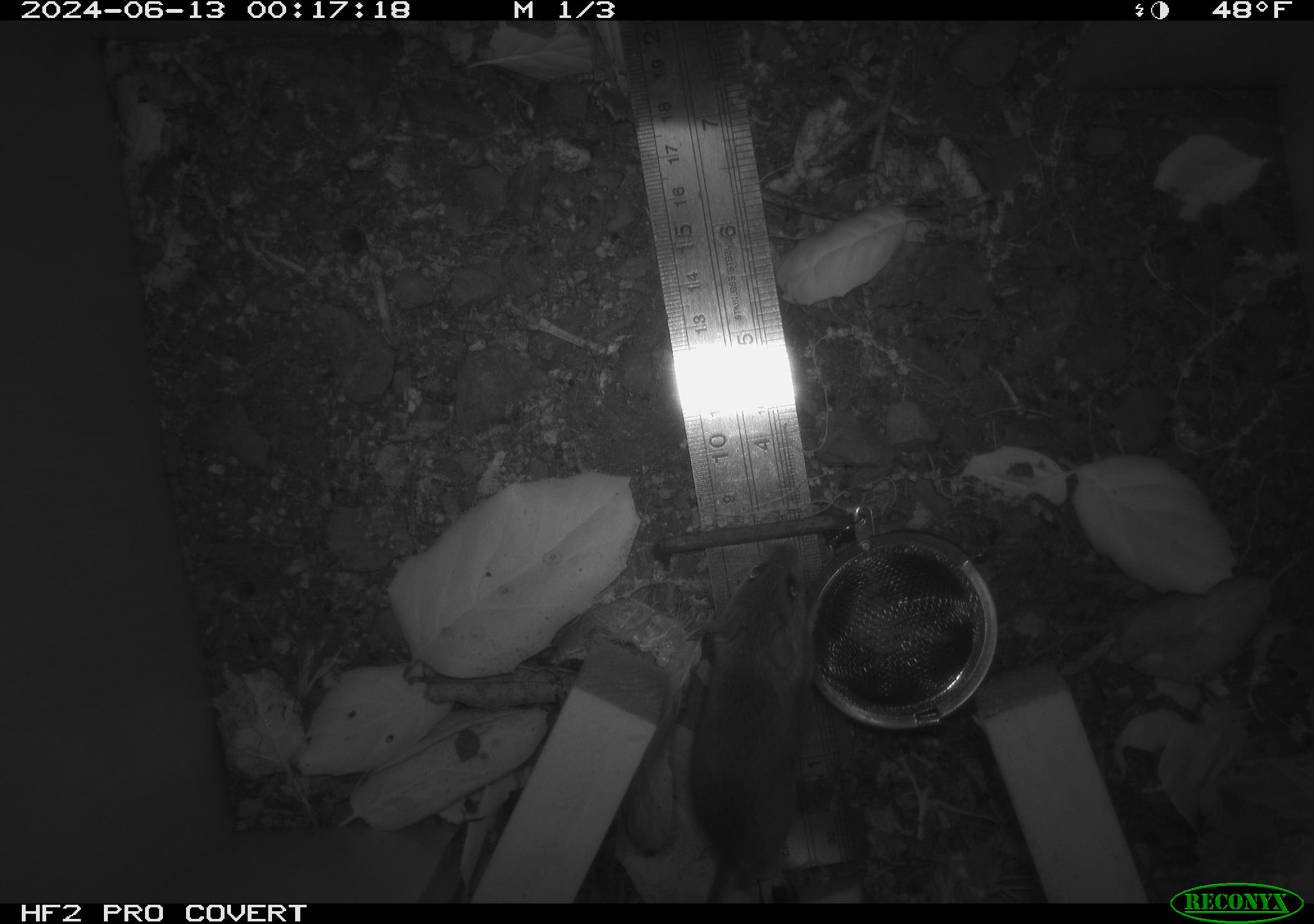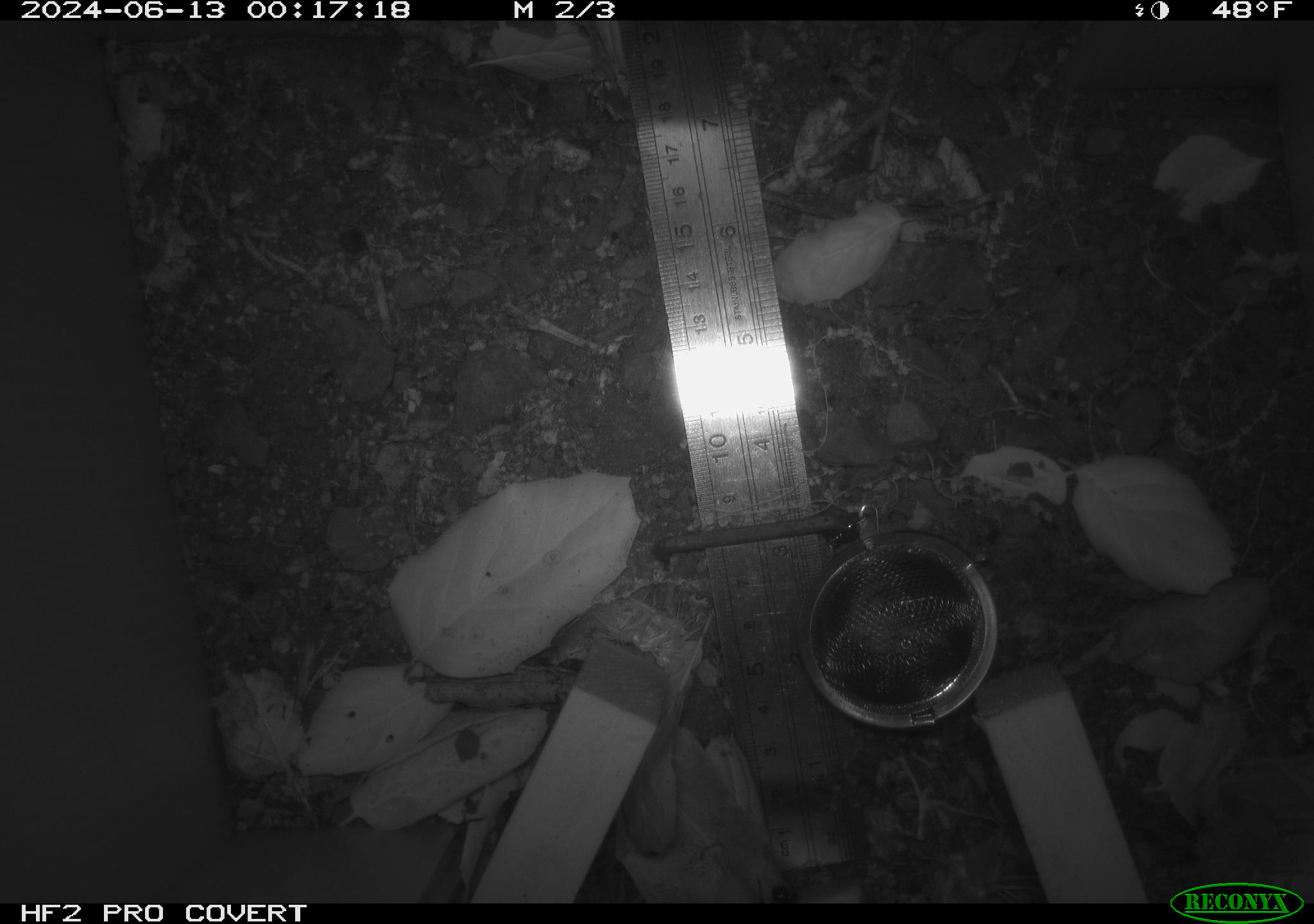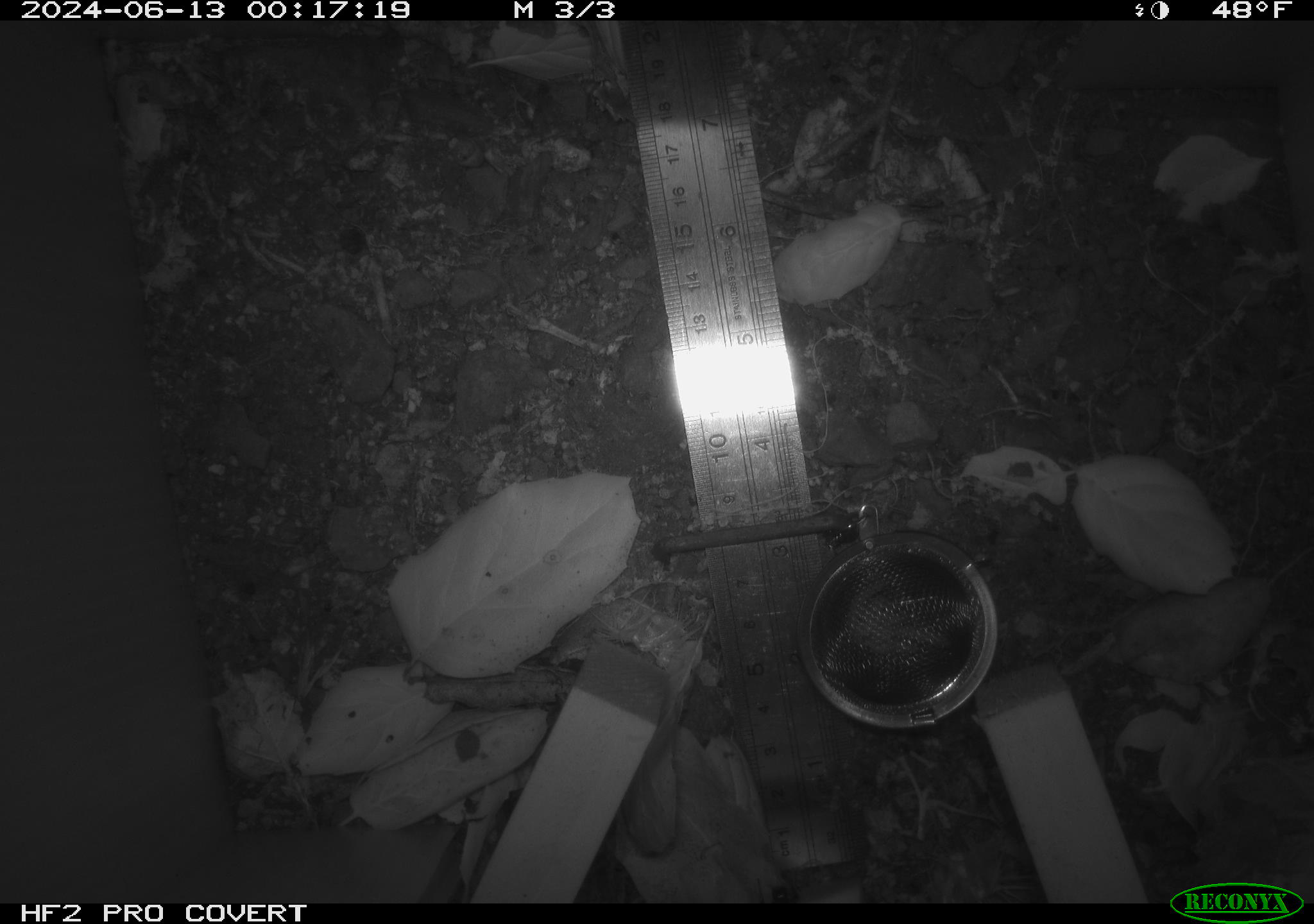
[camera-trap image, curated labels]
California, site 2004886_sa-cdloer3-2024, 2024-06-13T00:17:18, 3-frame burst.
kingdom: Animalia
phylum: Chordata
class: Mammalia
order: Rodentia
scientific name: Rodentia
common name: rodent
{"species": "rodent (Rodentia)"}